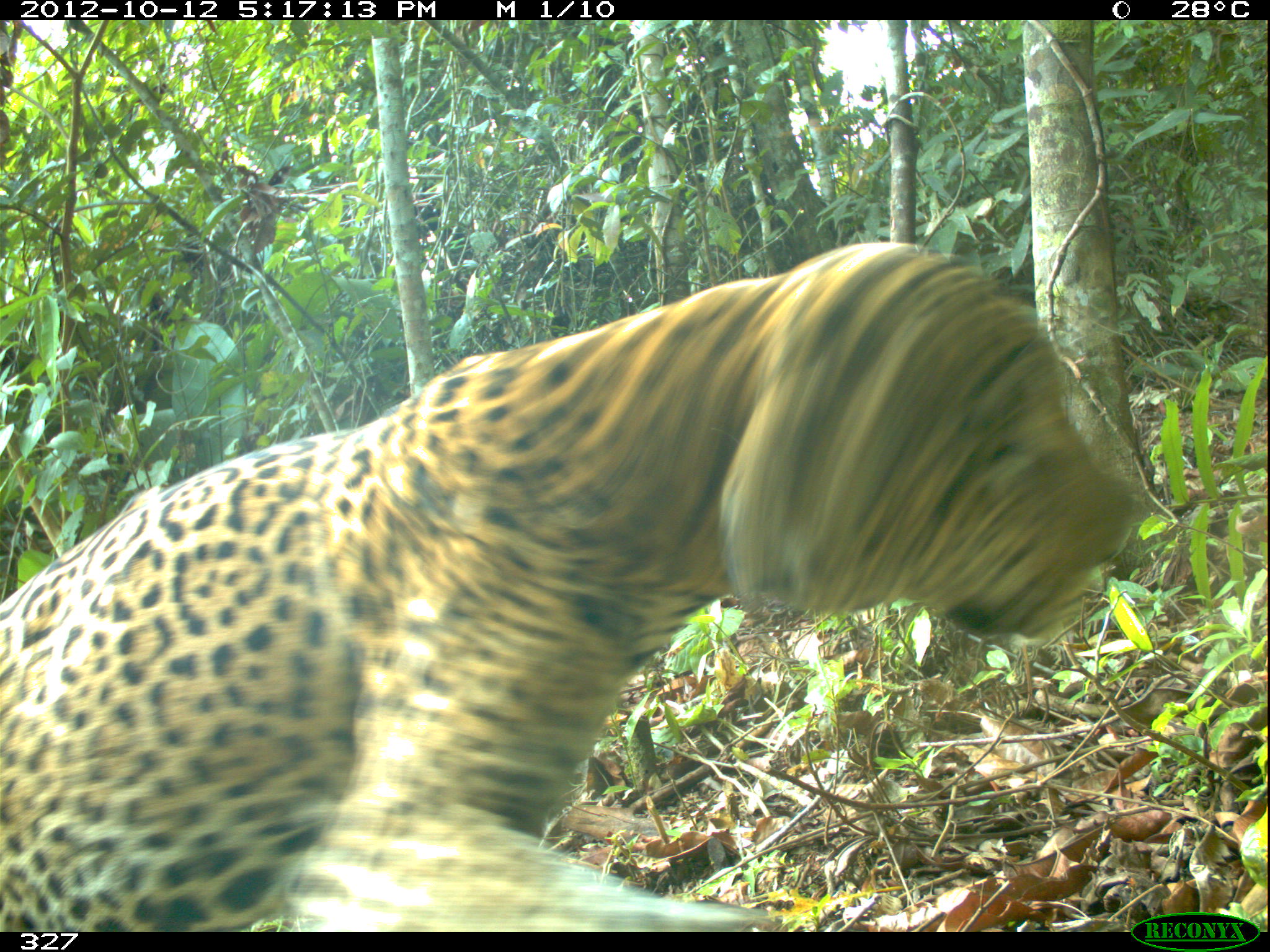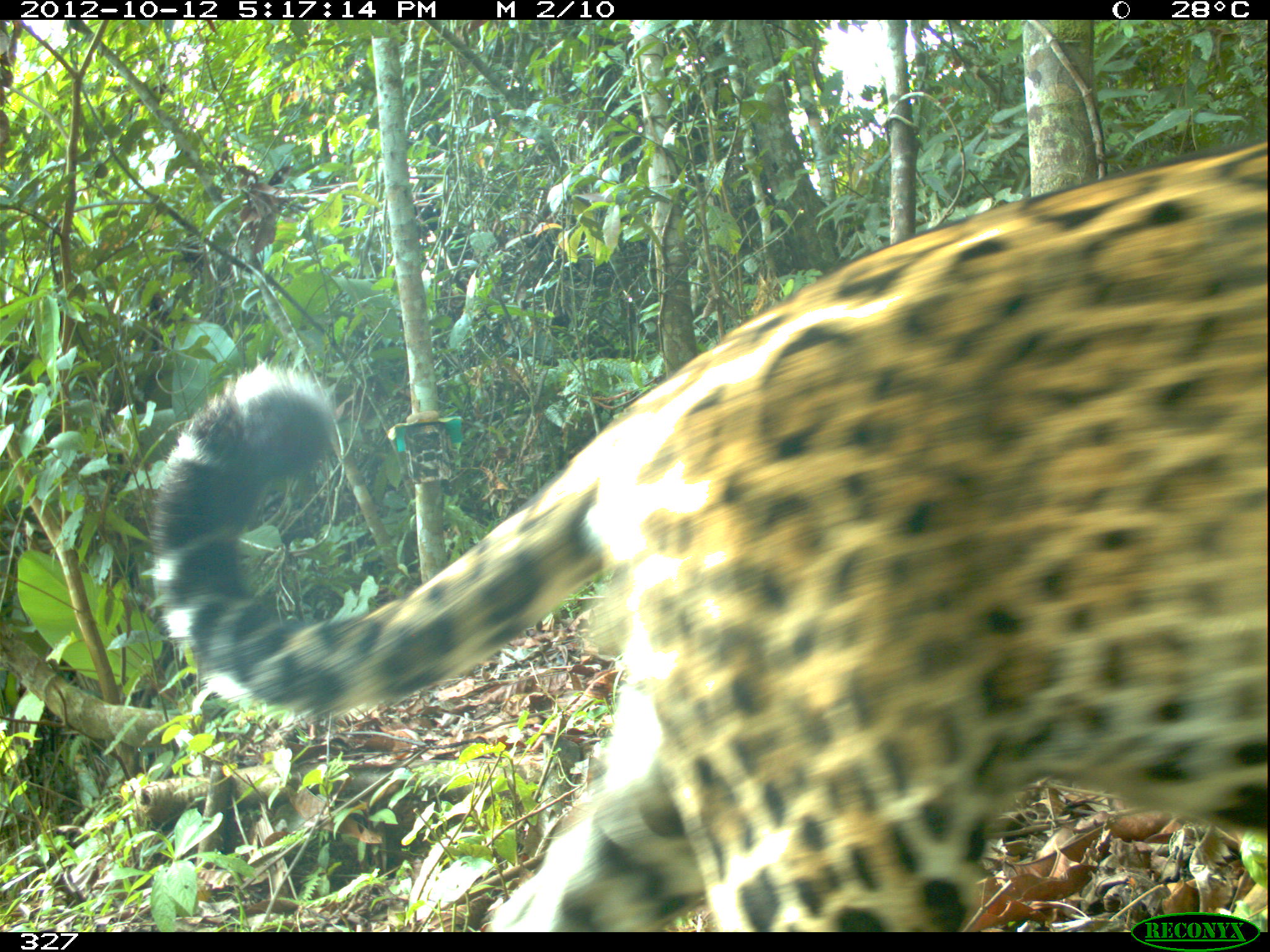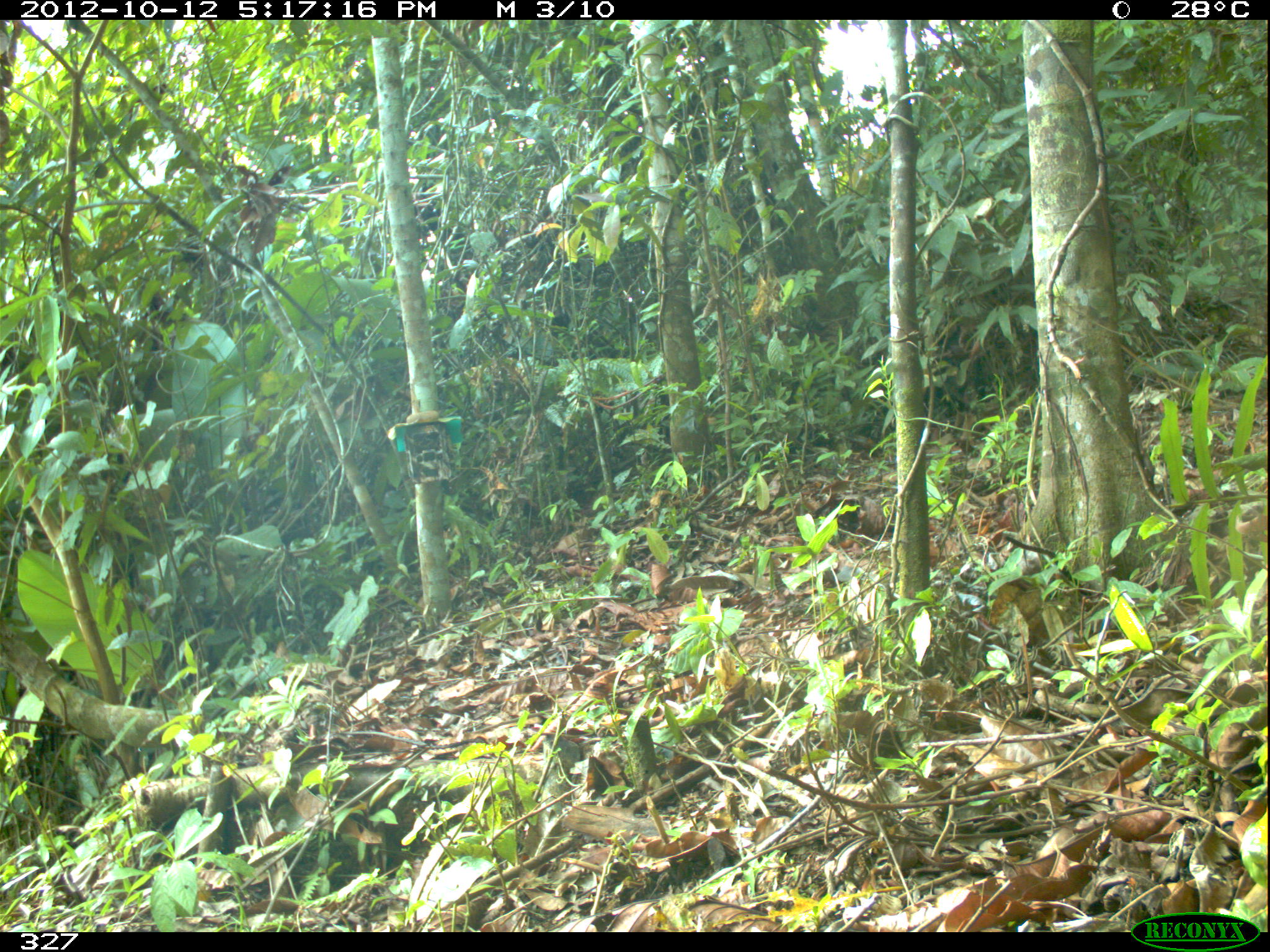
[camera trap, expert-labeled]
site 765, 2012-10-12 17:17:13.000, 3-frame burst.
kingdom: Animalia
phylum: Chordata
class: Mammalia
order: Carnivora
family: Felidae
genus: Panthera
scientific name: Panthera onca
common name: jaguar